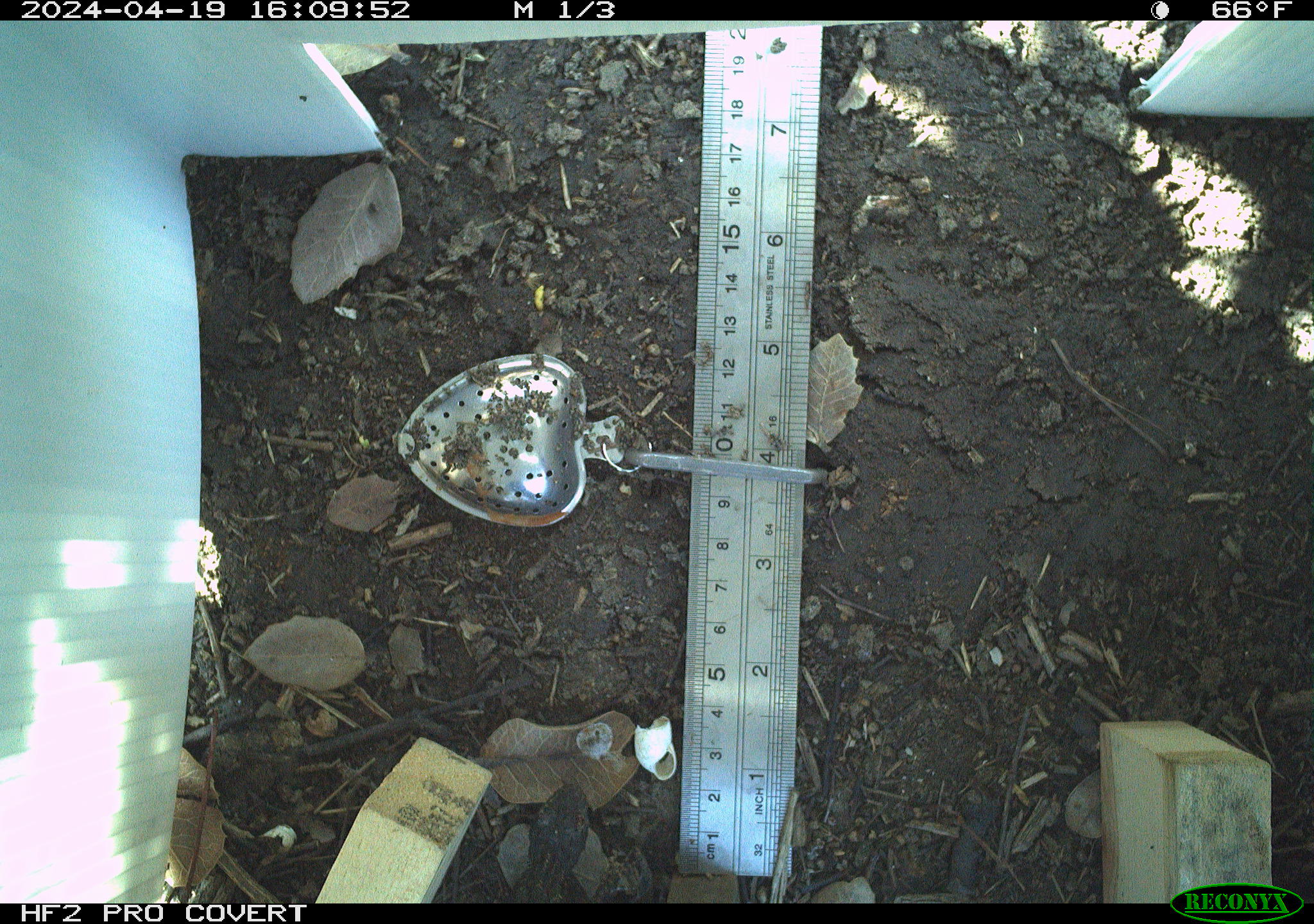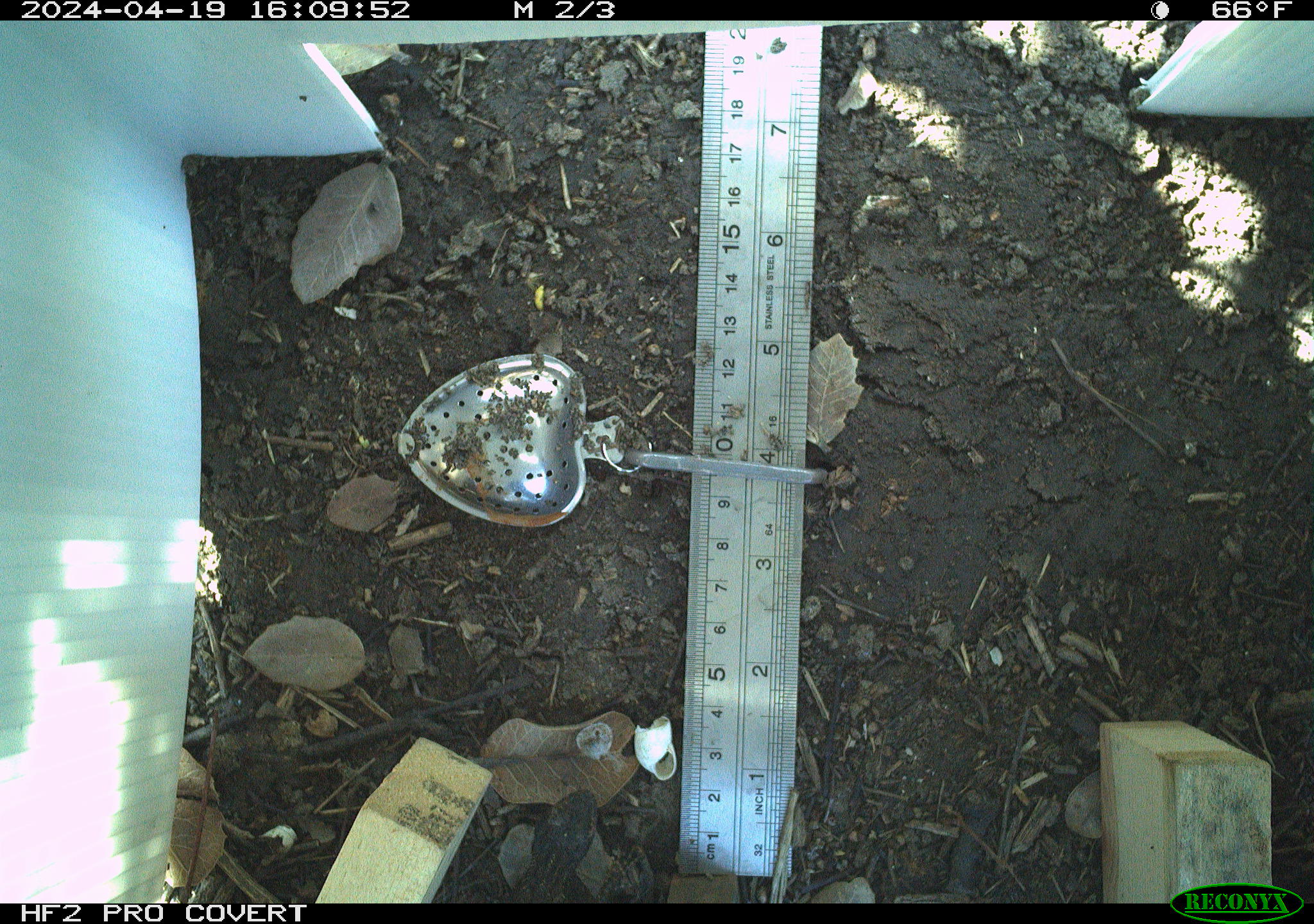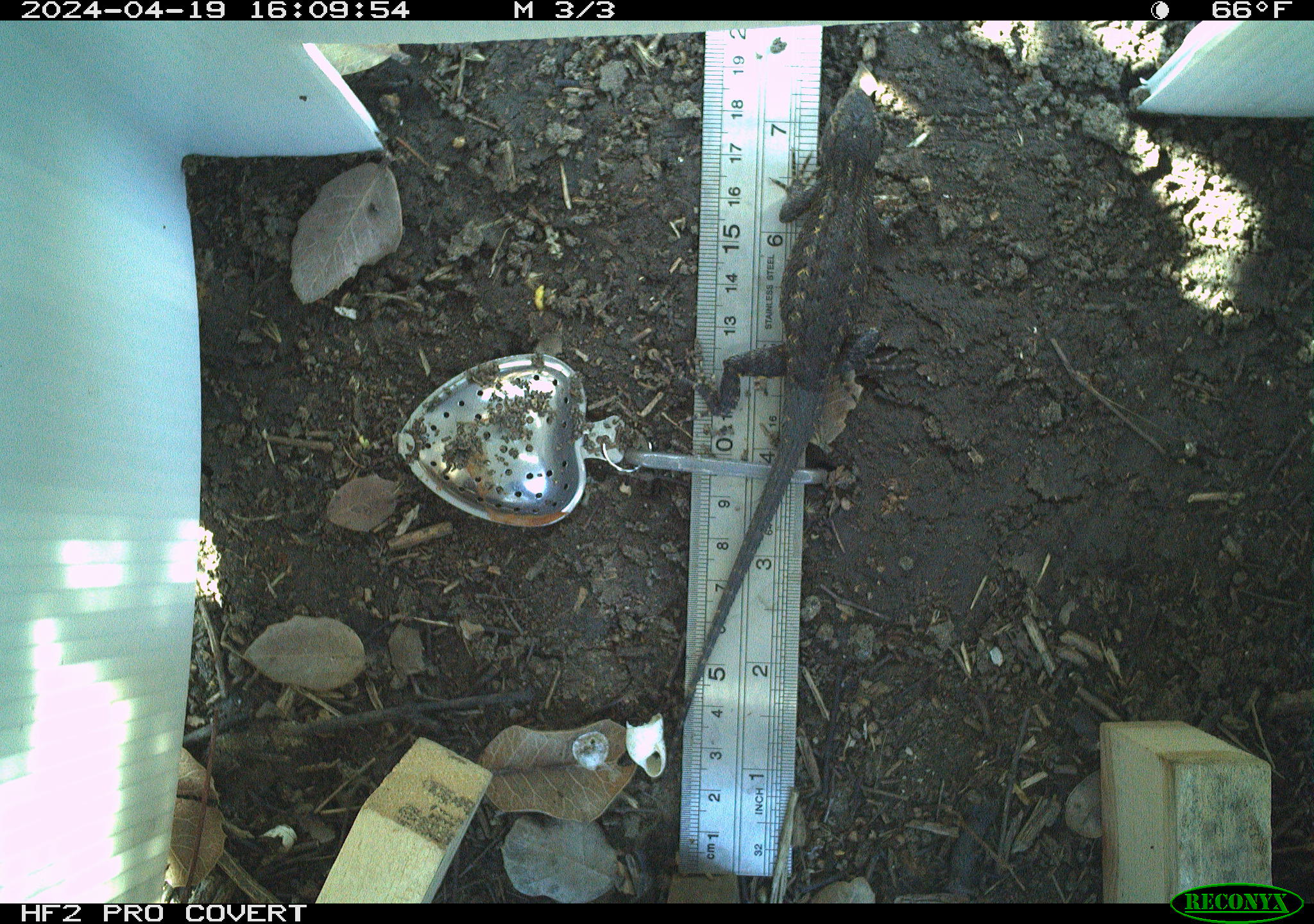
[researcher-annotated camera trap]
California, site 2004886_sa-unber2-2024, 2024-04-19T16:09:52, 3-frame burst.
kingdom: Animalia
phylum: Chordata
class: Reptilia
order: Squamata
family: Phrynosomatidae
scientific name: Phrynosomatidae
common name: phrynosomatid lizards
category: phrynosomatidae family